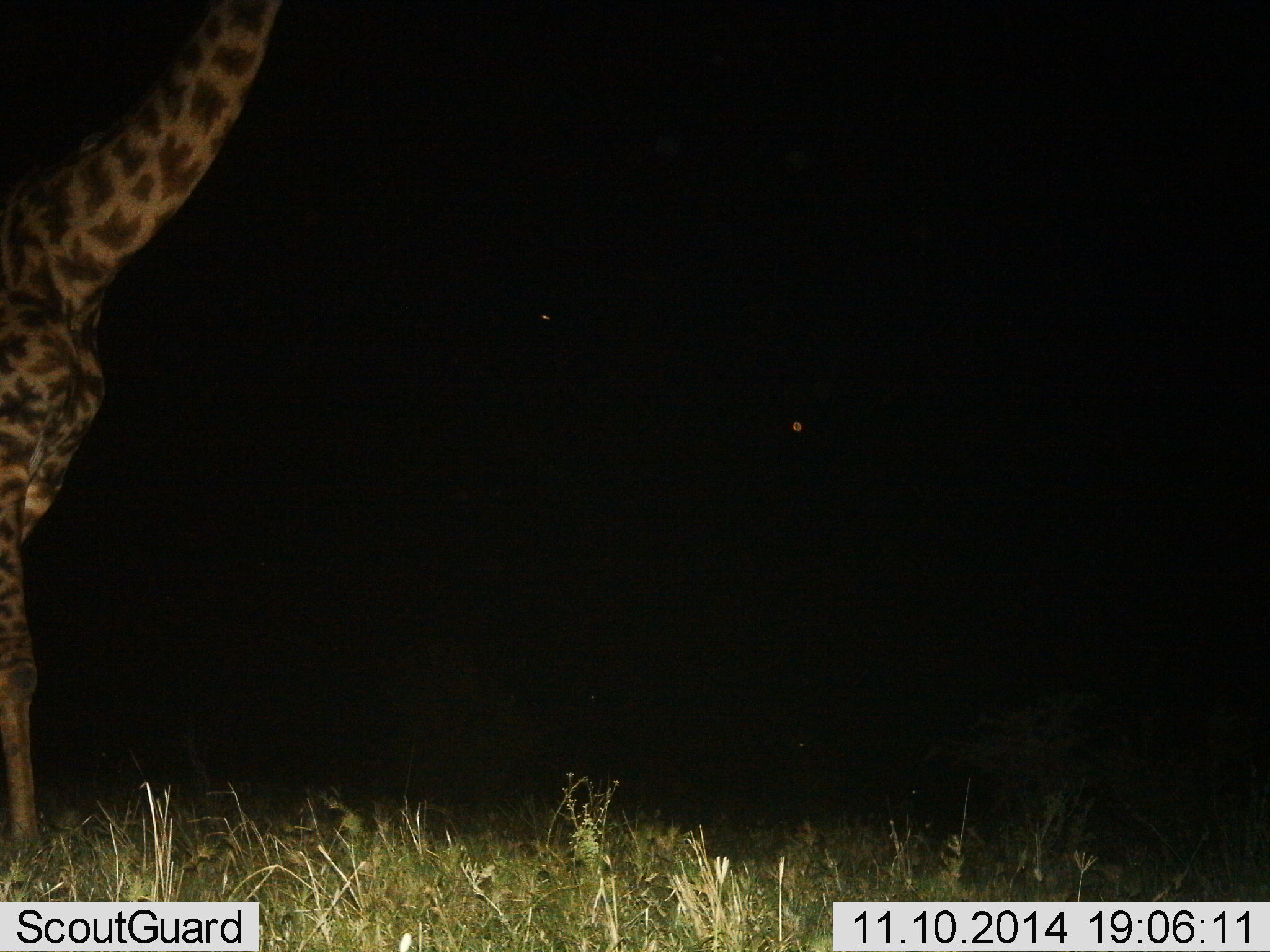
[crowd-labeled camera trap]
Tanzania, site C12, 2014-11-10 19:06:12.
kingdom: Animalia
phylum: Chordata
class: Mammalia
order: Artiodactyla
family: Giraffidae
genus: Giraffa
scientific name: Giraffa camelopardalis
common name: giraffe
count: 1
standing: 90%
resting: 0%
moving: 20%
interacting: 0%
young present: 0%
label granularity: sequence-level